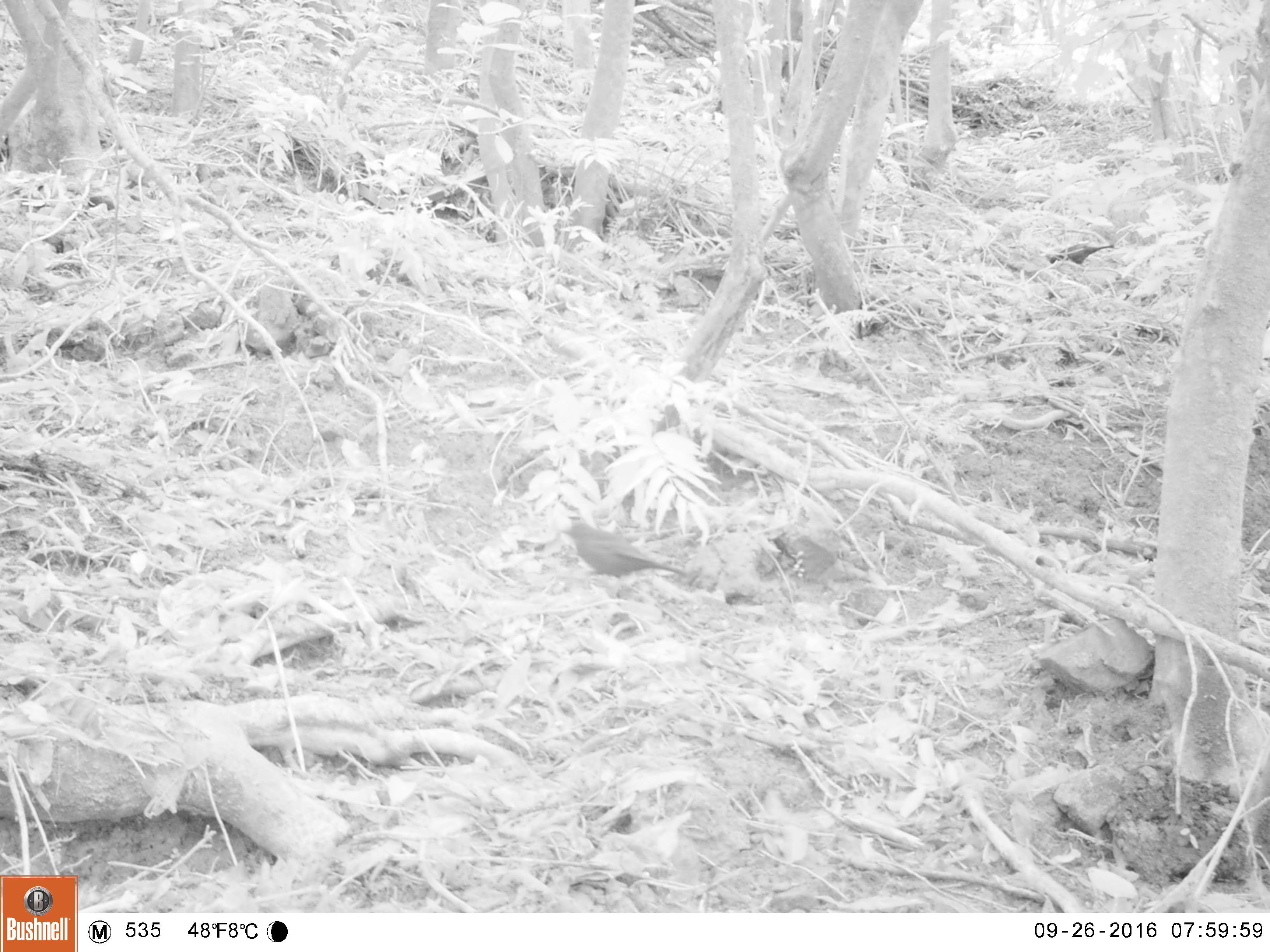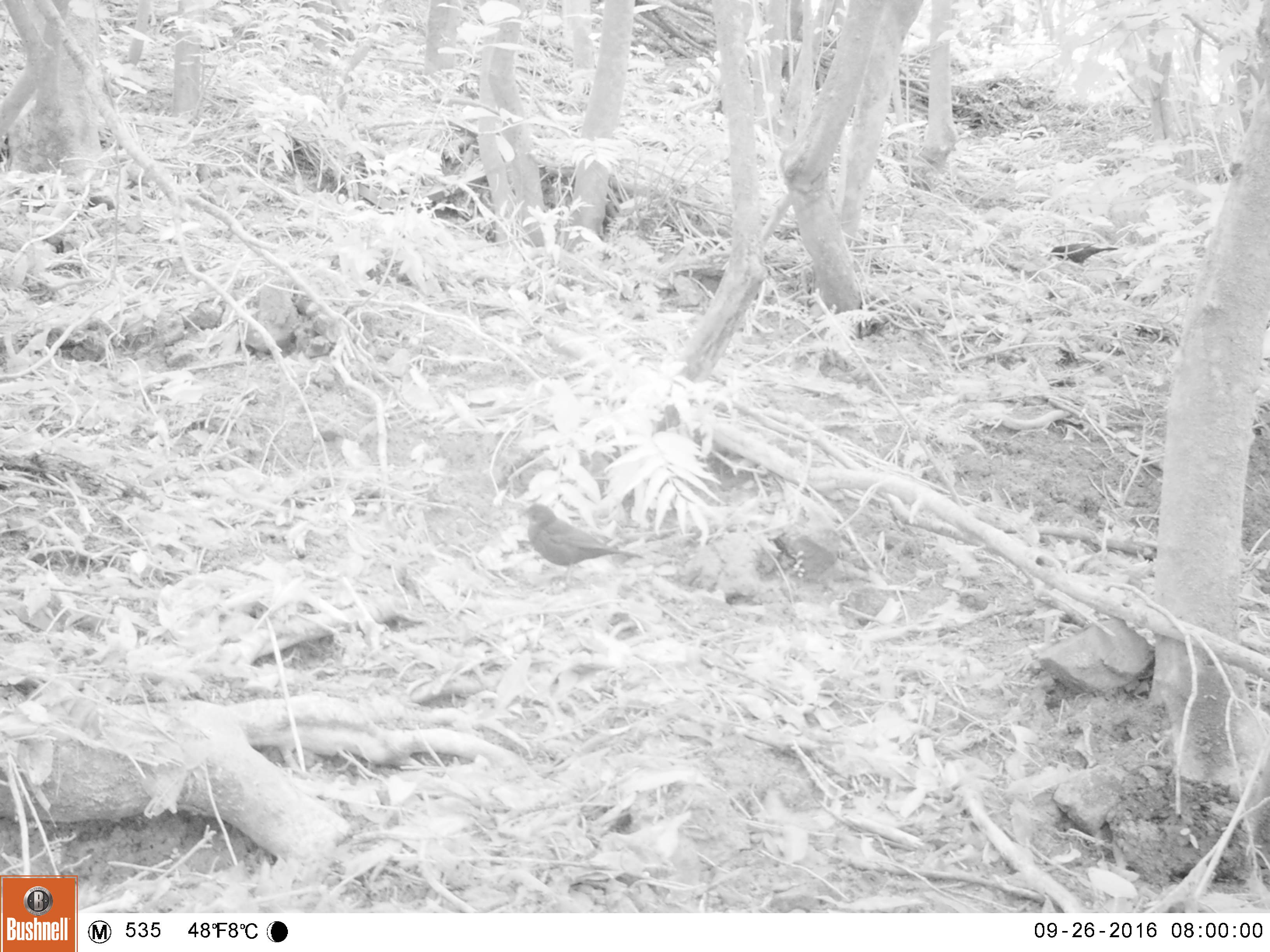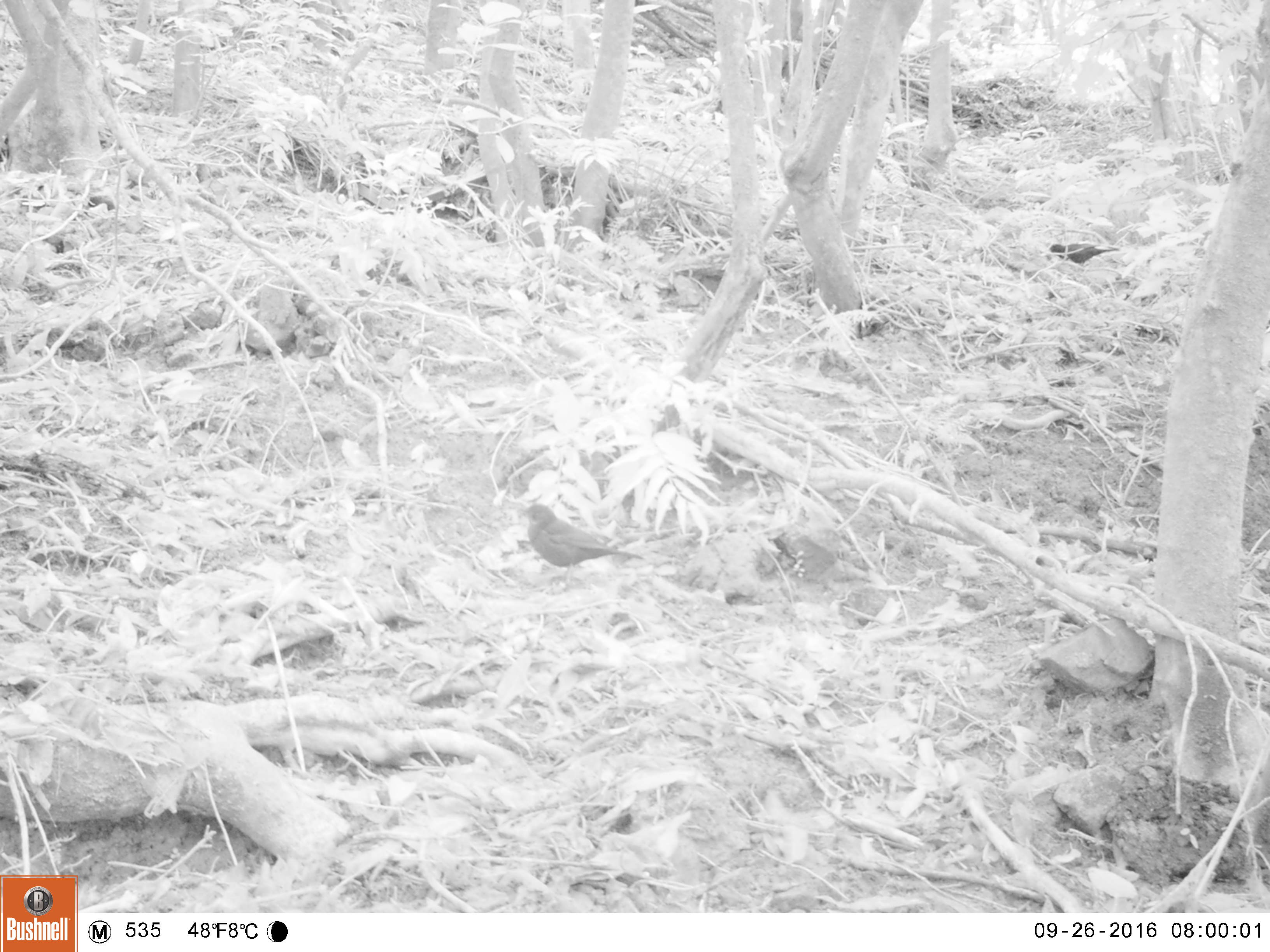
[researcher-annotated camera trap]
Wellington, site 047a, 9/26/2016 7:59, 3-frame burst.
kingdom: Animalia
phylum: Chordata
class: Aves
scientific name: Aves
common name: bird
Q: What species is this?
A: Bird (Aves).